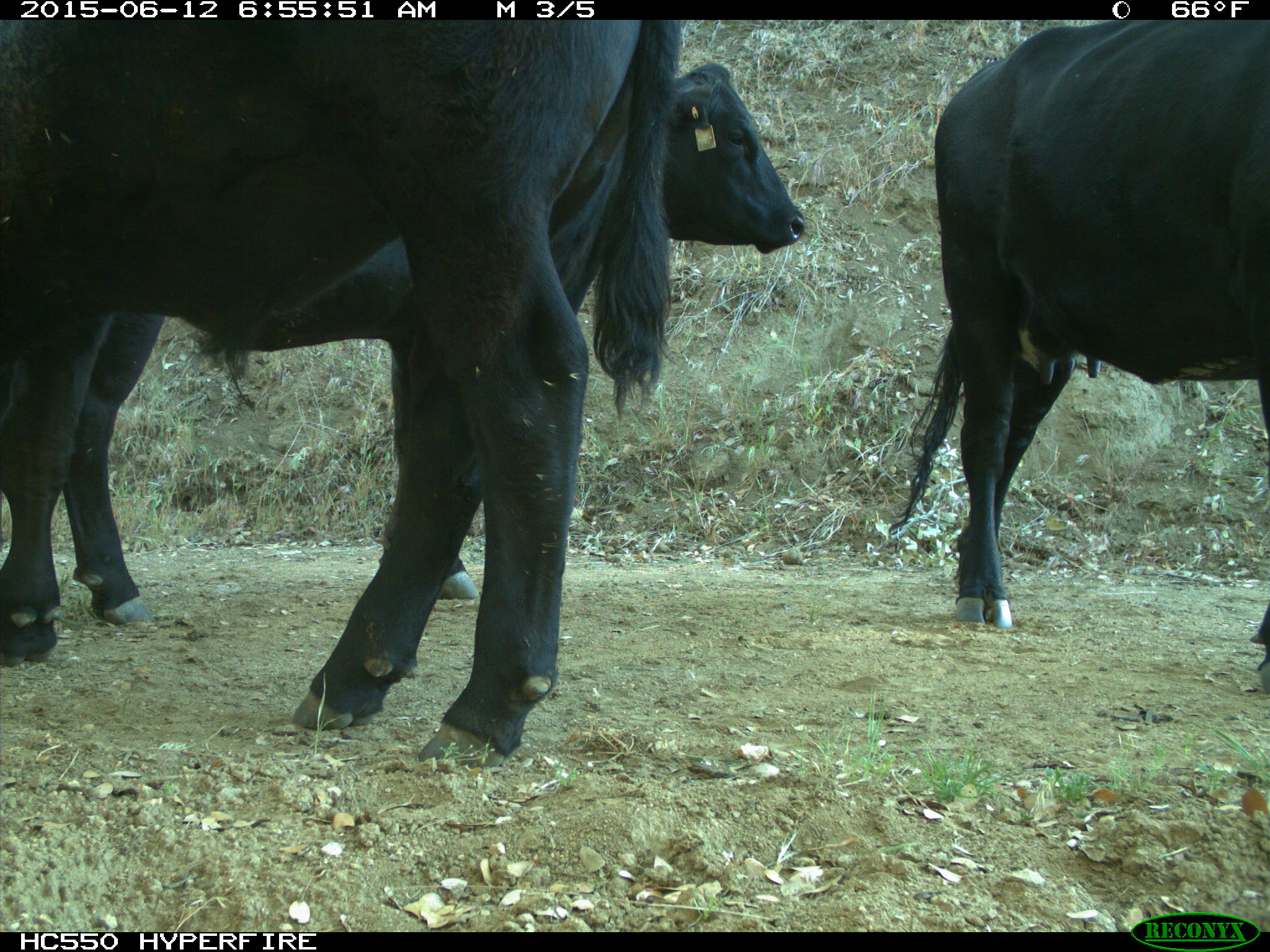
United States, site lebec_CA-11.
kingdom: Animalia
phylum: Chordata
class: Mammalia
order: Artiodactyla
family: Bovidae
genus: Bos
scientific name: Bos taurus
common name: domestic cow